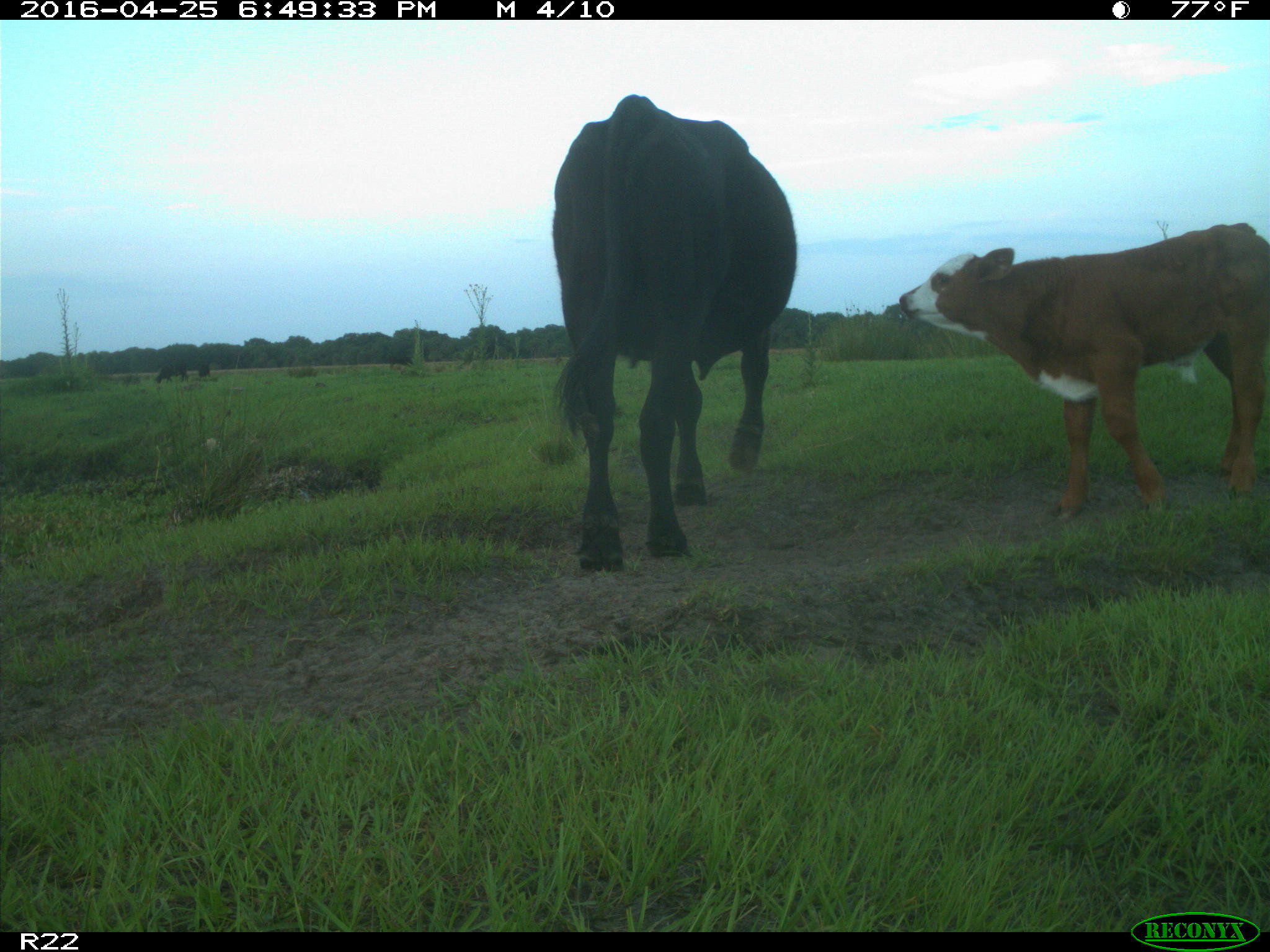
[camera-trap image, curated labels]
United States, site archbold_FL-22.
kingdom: Animalia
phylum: Chordata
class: Mammalia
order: Artiodactyla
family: Bovidae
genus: Bos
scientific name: Bos taurus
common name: domestic cow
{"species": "Bos taurus (domestic cow)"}